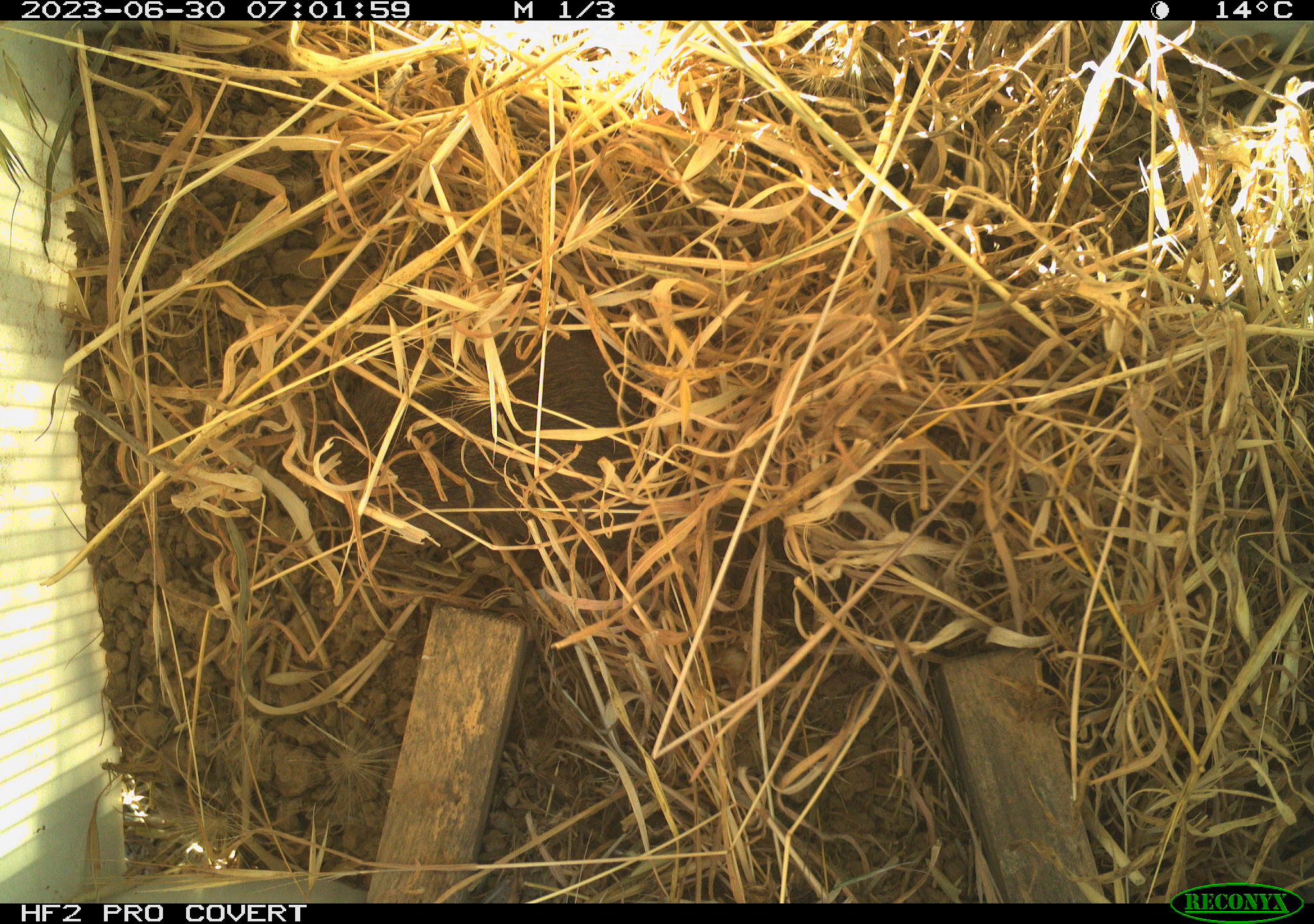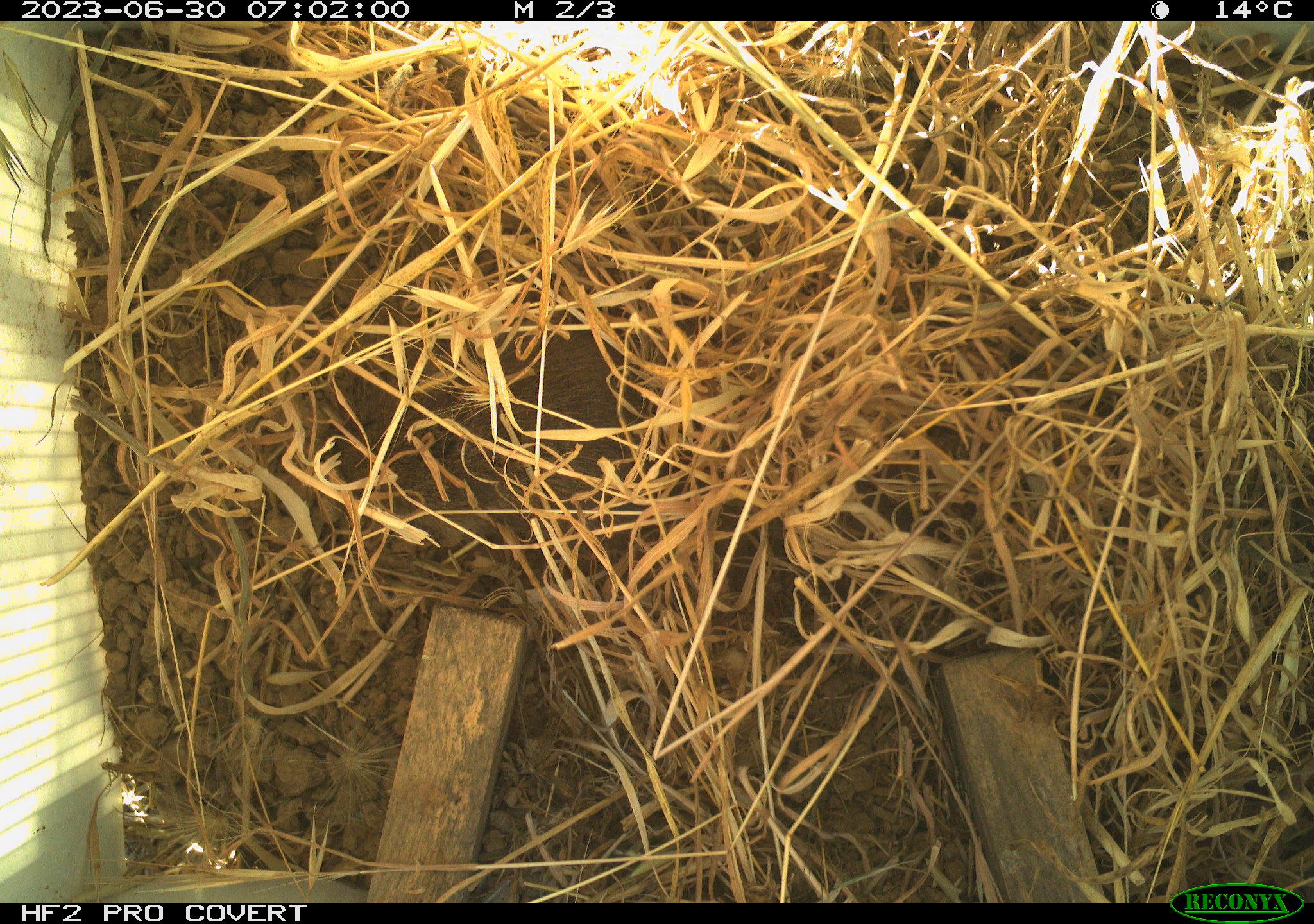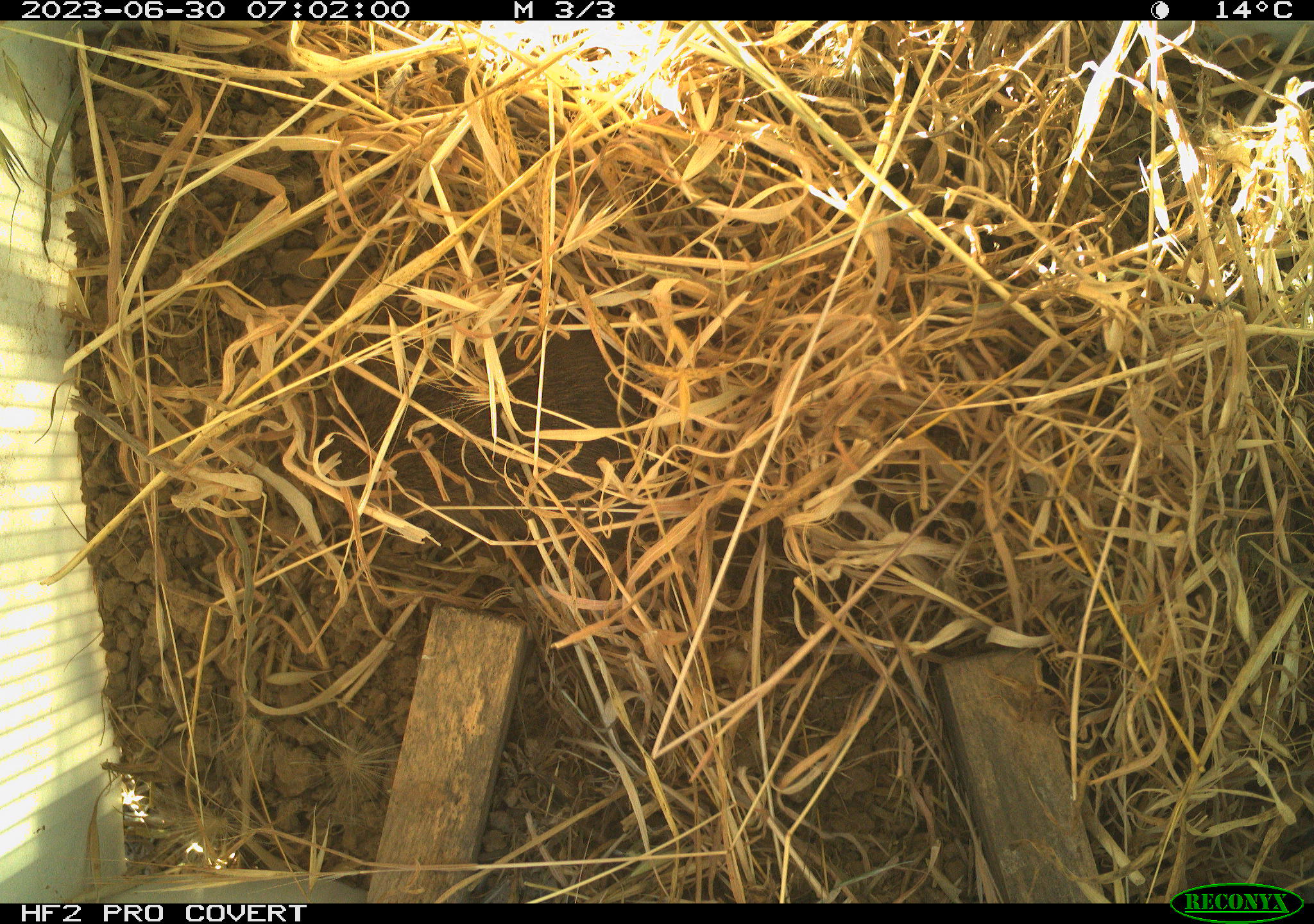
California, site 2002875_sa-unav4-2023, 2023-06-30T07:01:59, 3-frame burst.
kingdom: Animalia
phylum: Chordata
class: Mammalia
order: Rodentia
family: Cricetidae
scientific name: Arvicolinae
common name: voles, lemmings, and muskrats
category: arvicolinae subfamily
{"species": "arvicolinae subfamily (voles, lemmings, and muskrats) (Arvicolinae)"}